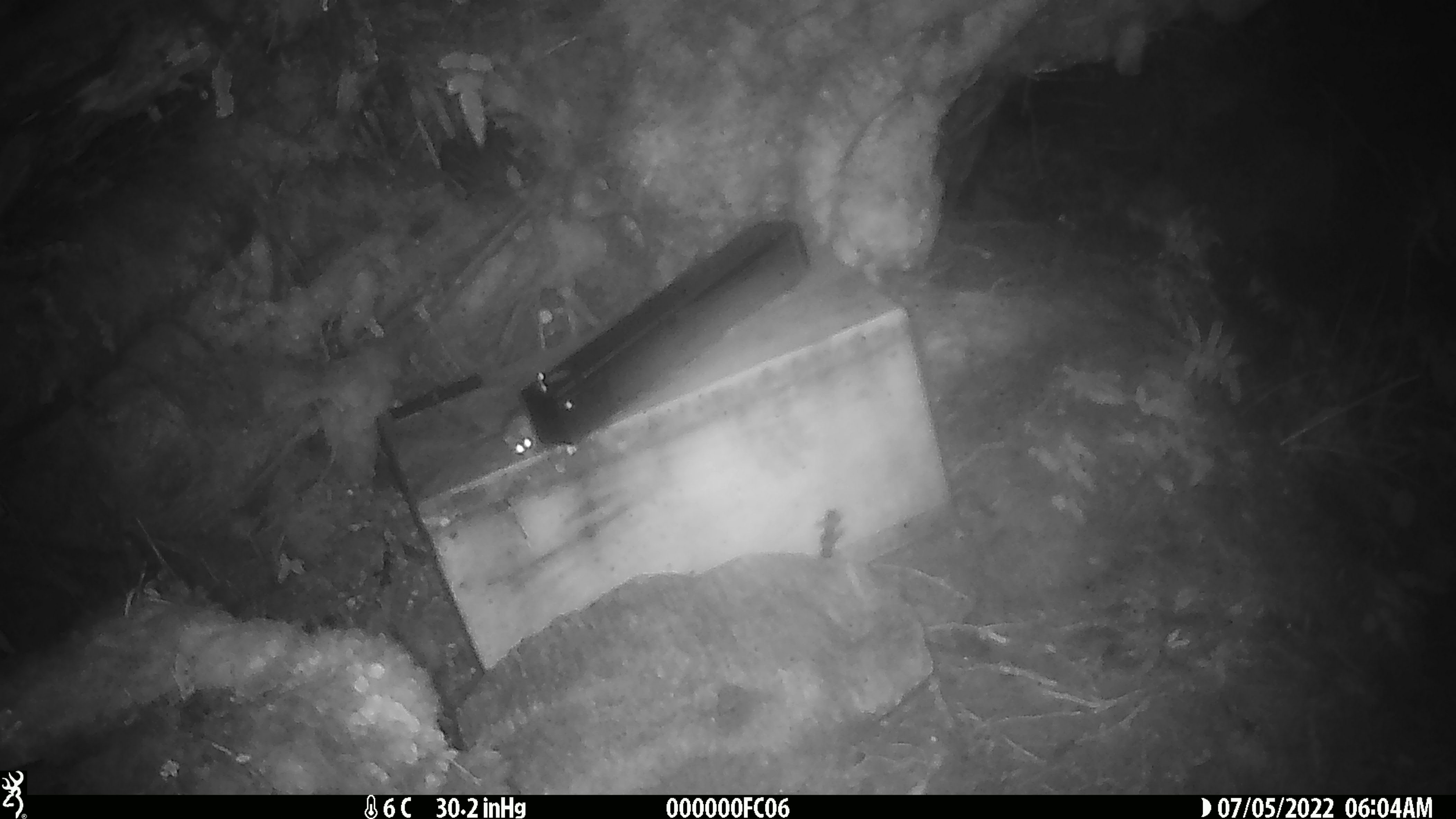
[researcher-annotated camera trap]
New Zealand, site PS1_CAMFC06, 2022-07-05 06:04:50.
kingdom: Animalia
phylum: Chordata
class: Mammalia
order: Rodentia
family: Muridae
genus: Mus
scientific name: Mus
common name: mouse